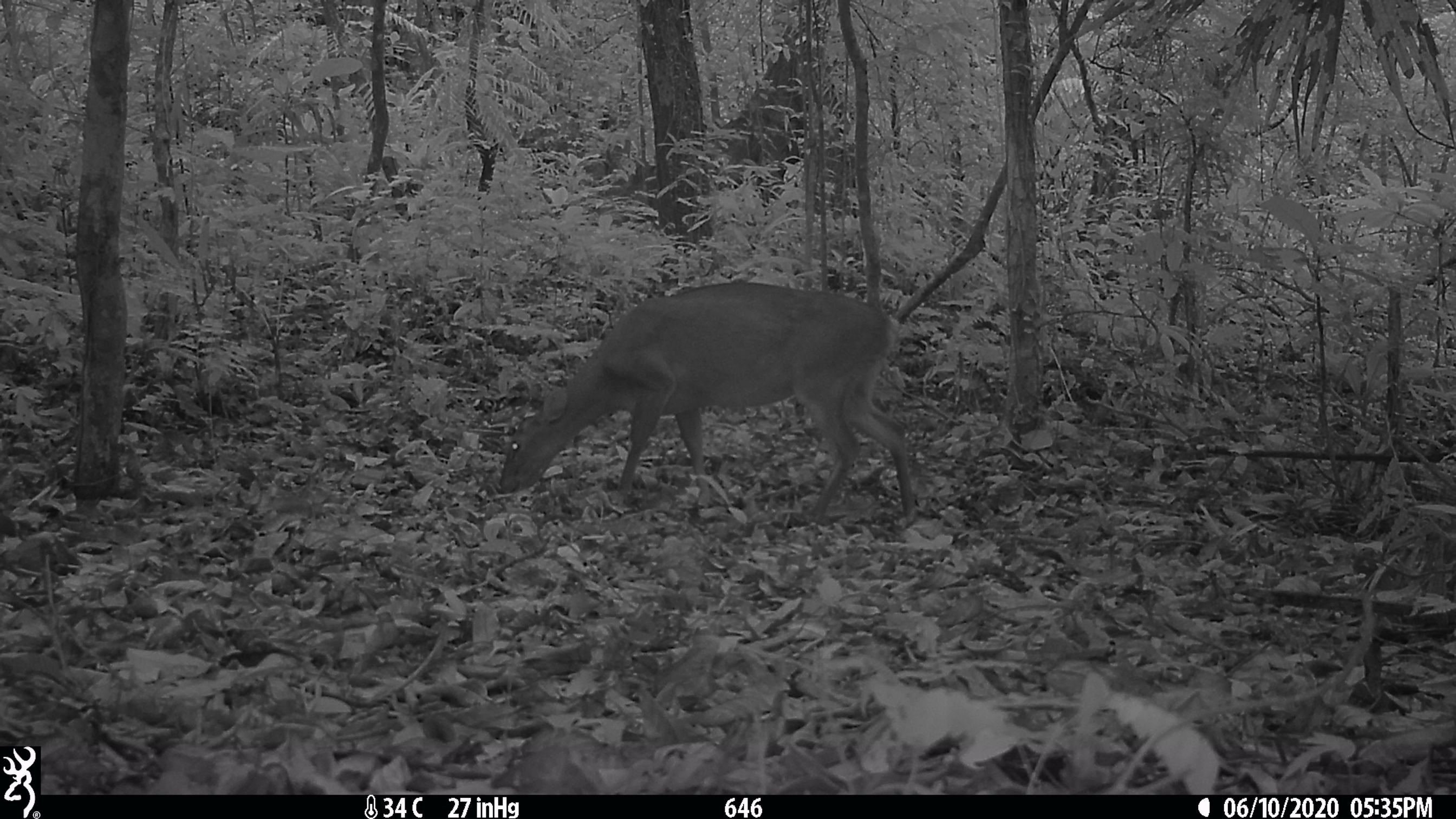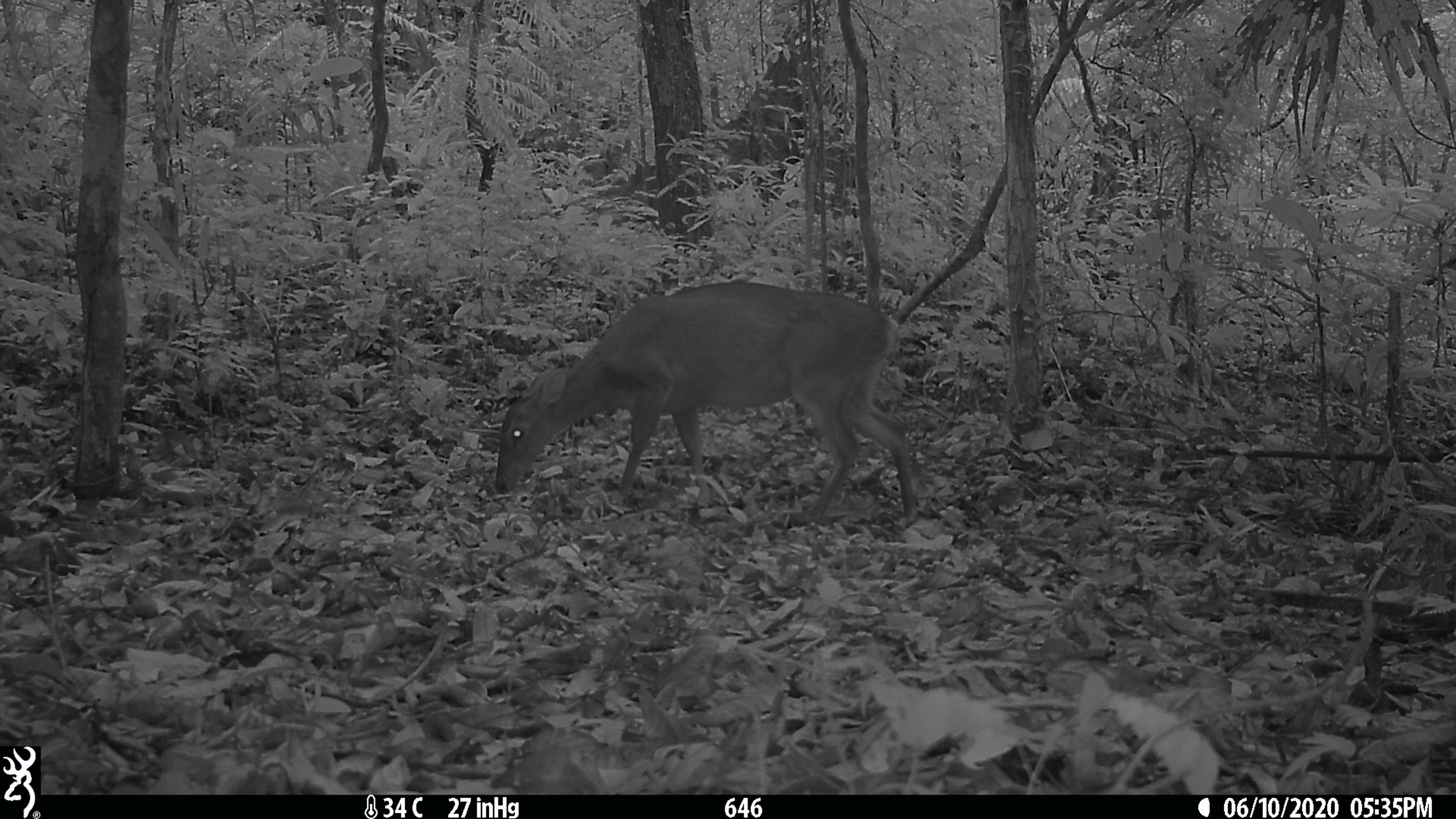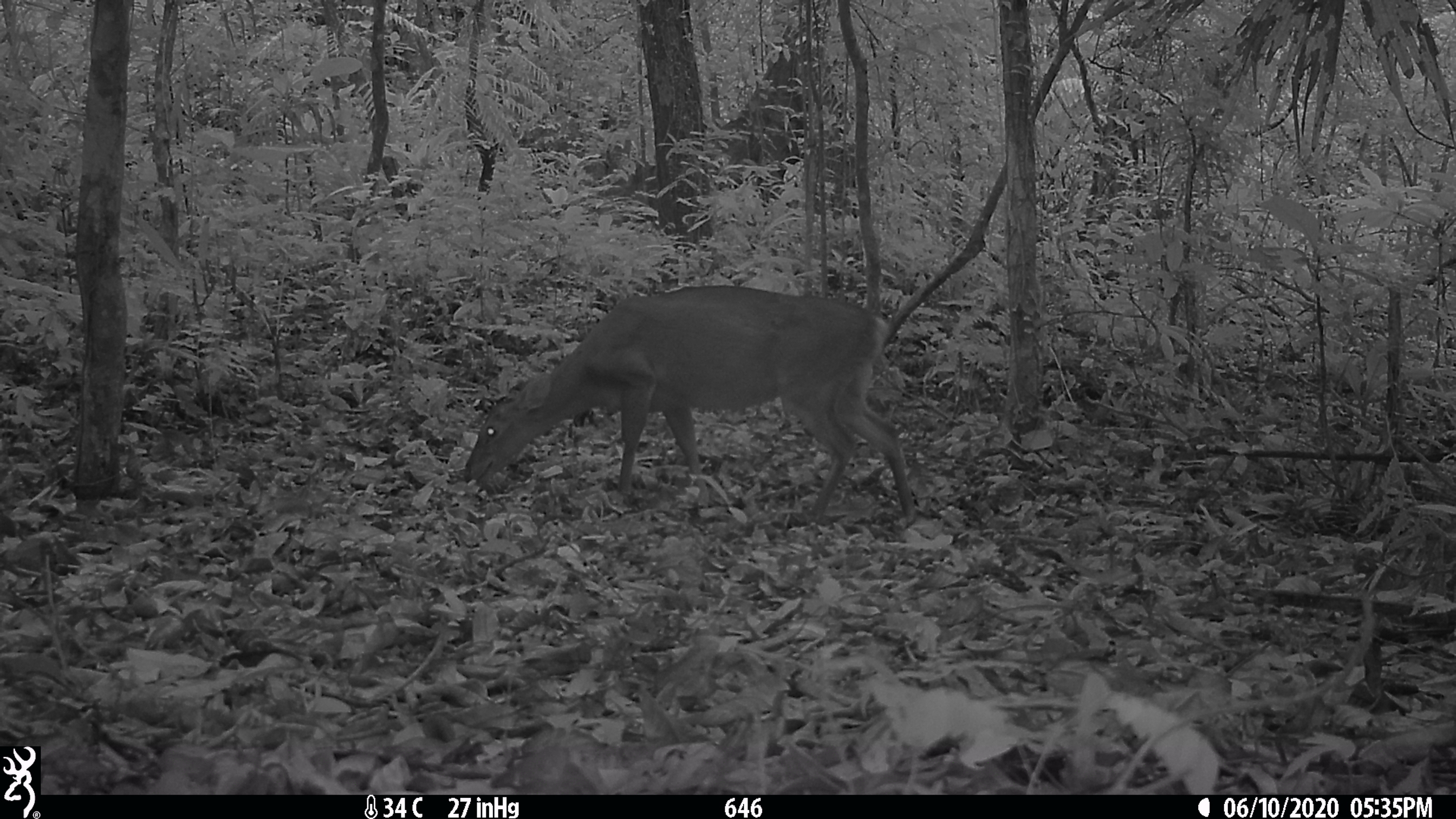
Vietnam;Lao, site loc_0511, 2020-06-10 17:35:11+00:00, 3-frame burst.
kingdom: Animalia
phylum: Chordata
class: Mammalia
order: Artiodactyla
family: Cervidae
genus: Muntiacus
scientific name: Muntiacus vuquangensis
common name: large-antlered muntjac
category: large antlered muntjac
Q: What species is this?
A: Large antlered muntjac (large-antlered muntjac) (Muntiacus vuquangensis).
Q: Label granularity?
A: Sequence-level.